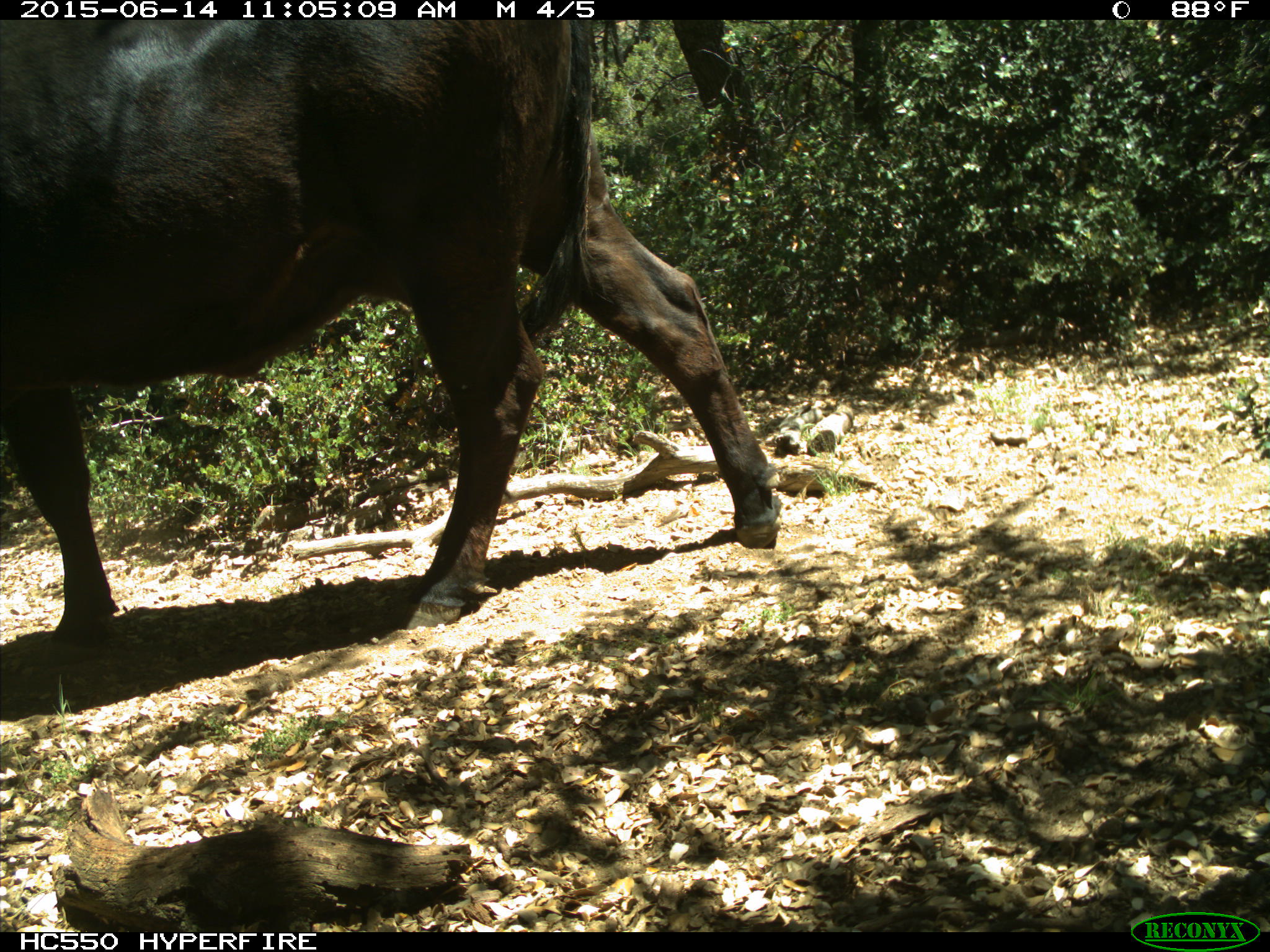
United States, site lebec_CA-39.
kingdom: Animalia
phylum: Chordata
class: Mammalia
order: Artiodactyla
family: Bovidae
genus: Bos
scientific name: Bos taurus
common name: domestic cow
Bos taurus (domestic cow).